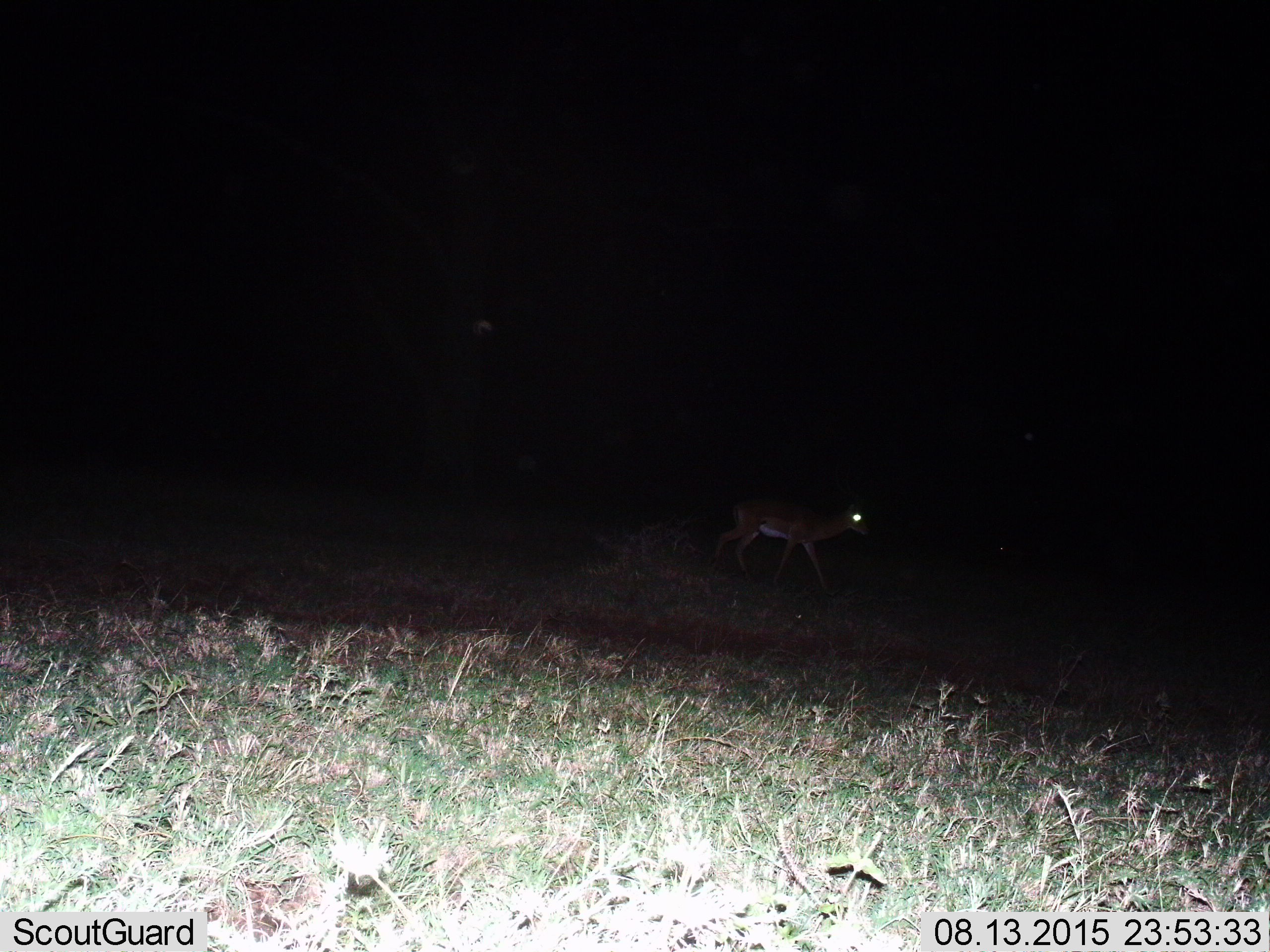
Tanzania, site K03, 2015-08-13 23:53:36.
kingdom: Animalia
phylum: Chordata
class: Mammalia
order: Artiodactyla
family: Bovidae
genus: Nanger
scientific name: Nanger granti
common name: grant's gazelle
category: gazellegrants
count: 1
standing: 0%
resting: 0%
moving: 100%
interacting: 0%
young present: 0%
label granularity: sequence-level